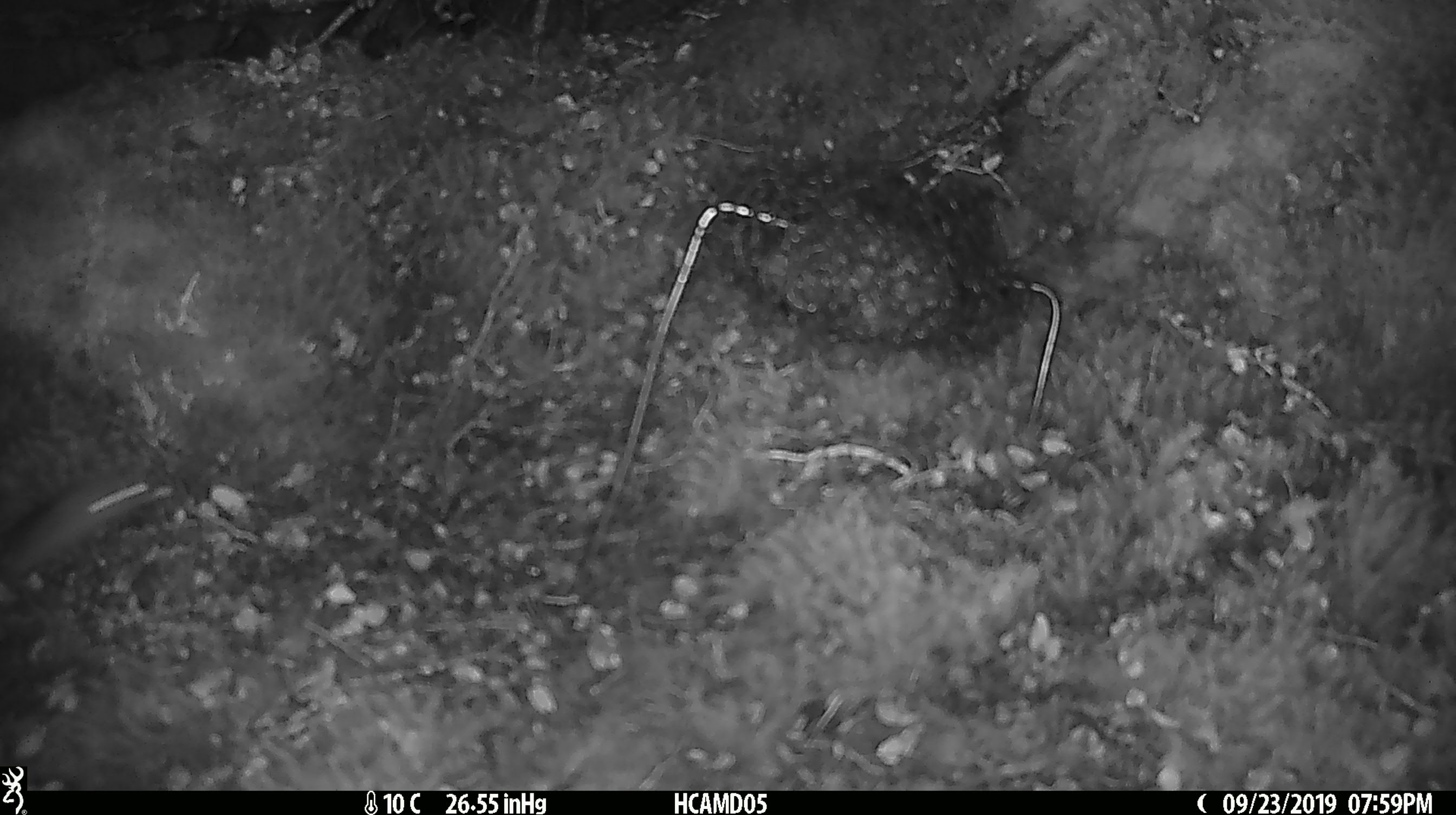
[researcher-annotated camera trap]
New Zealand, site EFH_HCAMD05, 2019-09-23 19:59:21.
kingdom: Animalia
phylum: Chordata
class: Mammalia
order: Rodentia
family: Muridae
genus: Mus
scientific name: Mus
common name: mouse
Mouse (Mus).